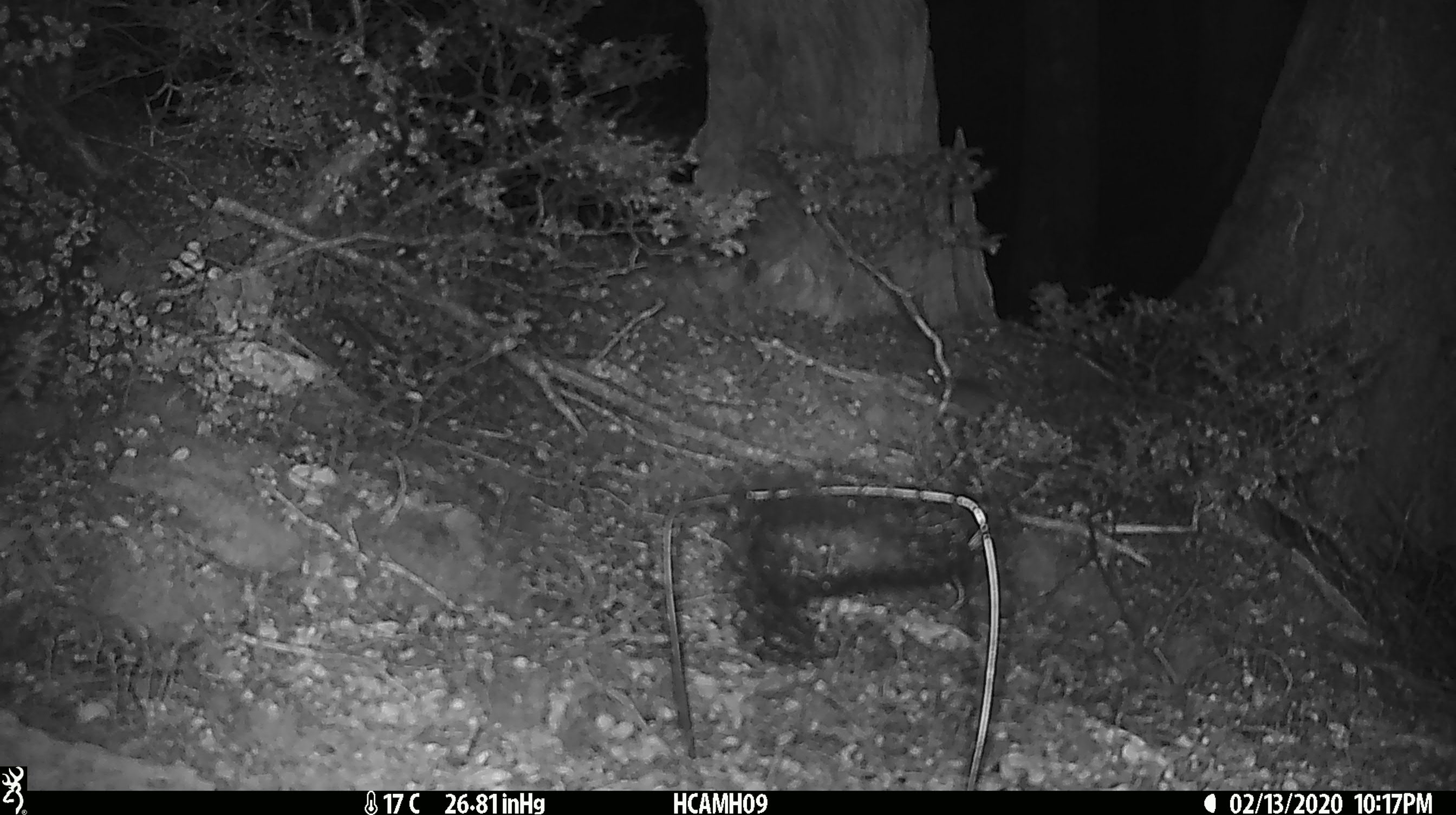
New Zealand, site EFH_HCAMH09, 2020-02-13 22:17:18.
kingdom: Animalia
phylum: Chordata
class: Mammalia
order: Rodentia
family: Muridae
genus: Mus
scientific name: Mus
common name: mouse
Mouse (Mus).